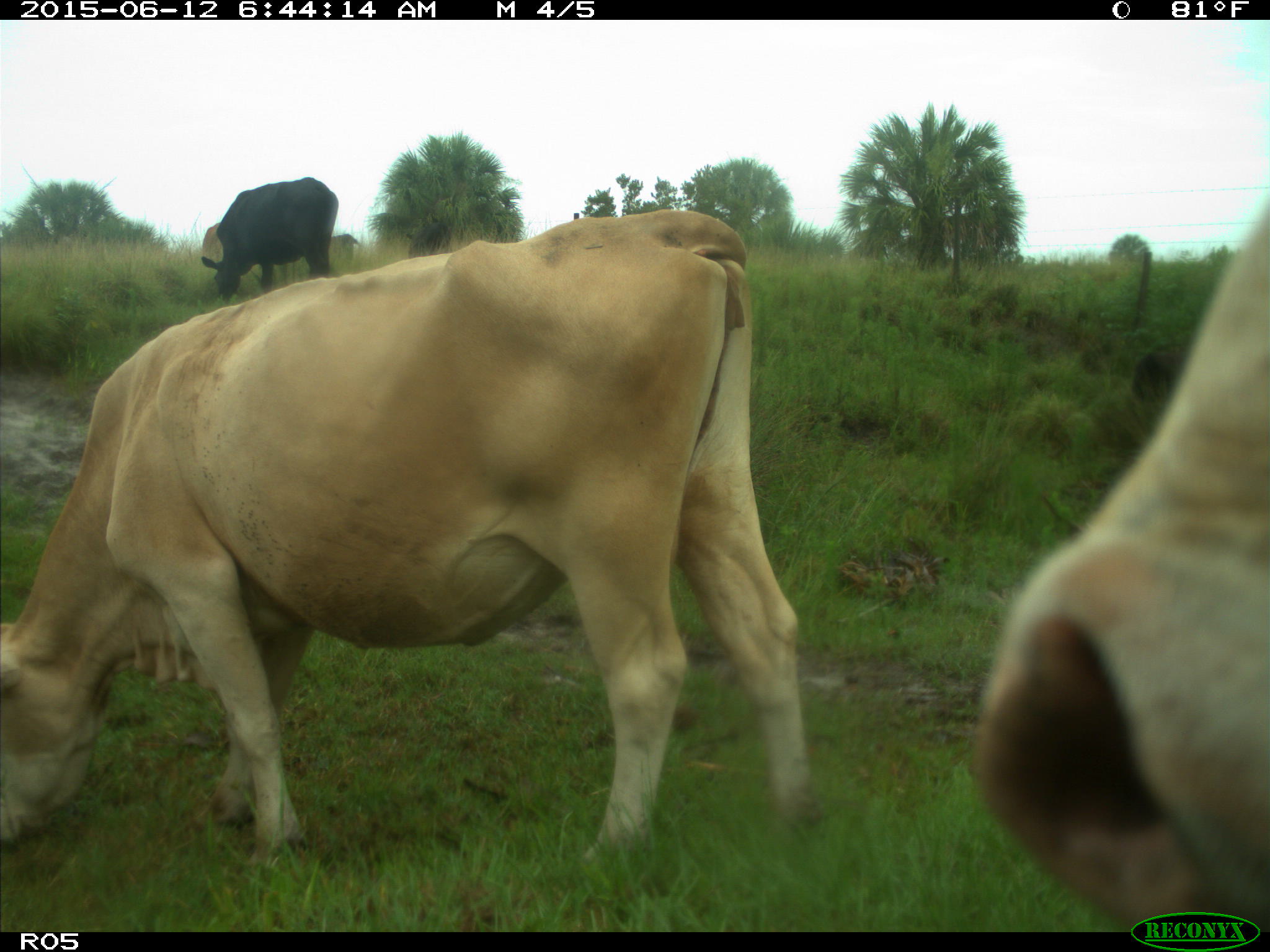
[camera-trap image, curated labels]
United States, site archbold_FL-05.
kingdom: Animalia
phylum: Chordata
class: Mammalia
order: Artiodactyla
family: Bovidae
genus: Bos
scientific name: Bos taurus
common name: domestic cow